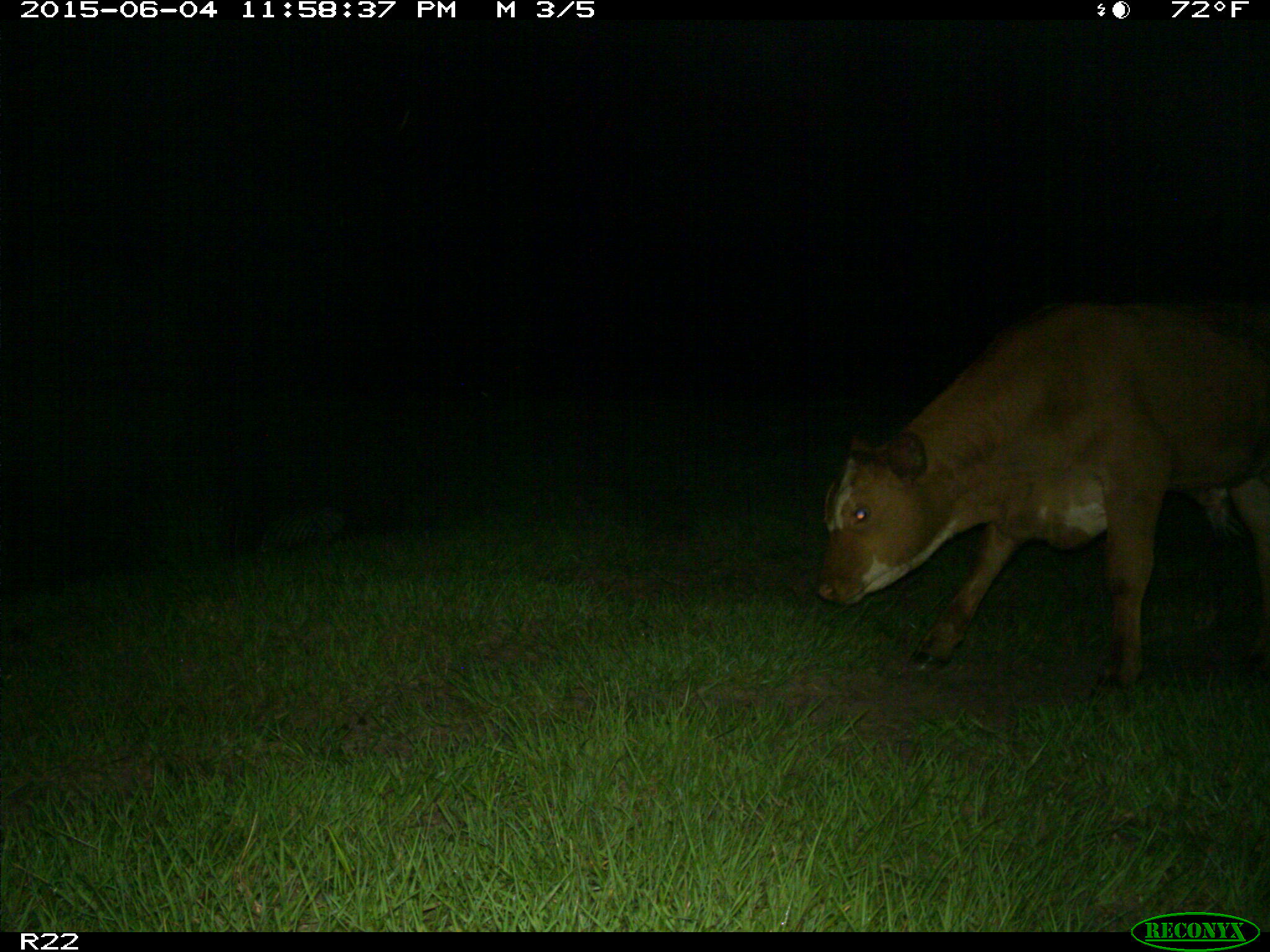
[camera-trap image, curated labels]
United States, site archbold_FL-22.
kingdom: Animalia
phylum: Chordata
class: Mammalia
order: Artiodactyla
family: Bovidae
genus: Bos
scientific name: Bos taurus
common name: domestic cow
Bos taurus (domestic cow).